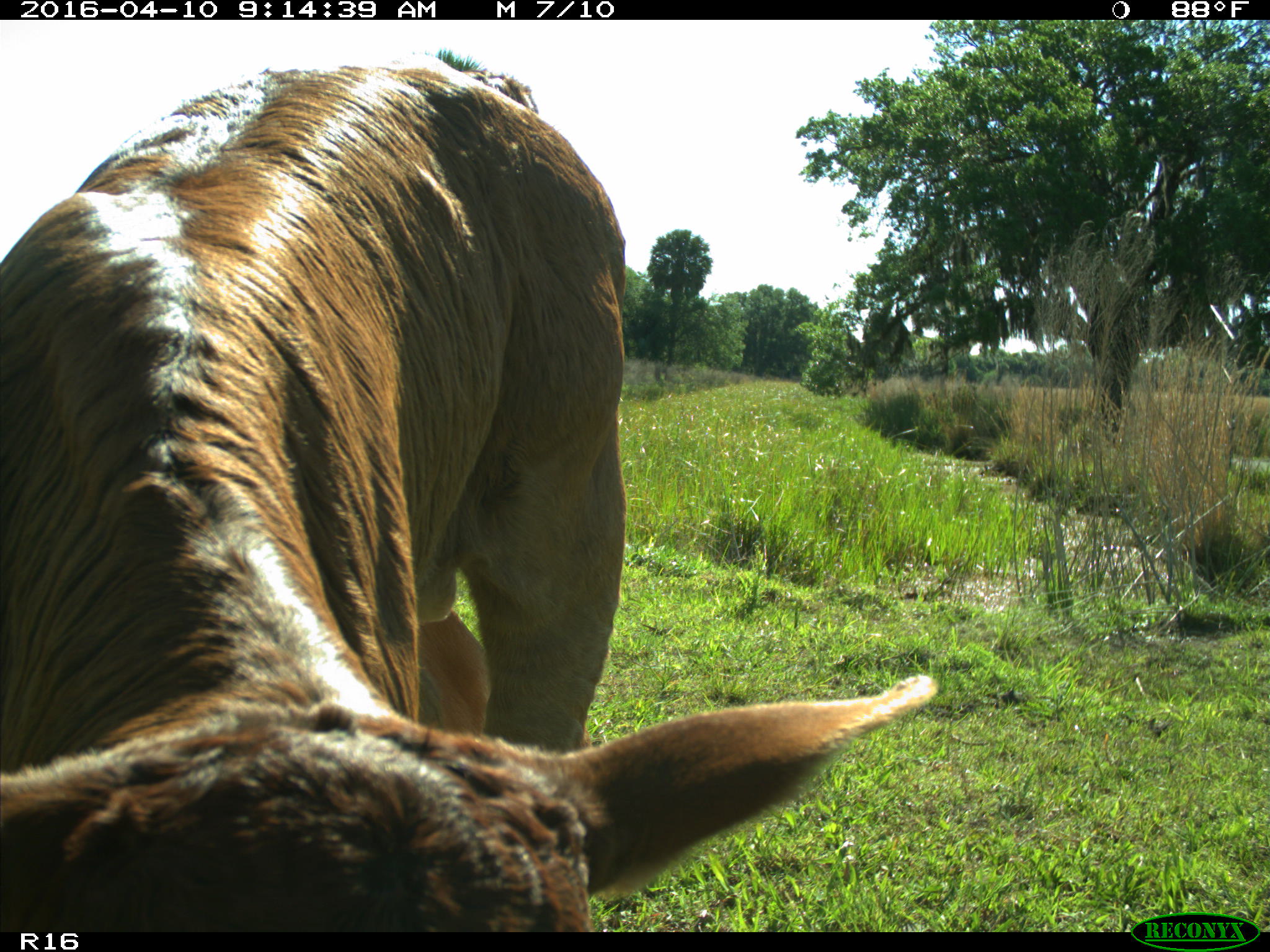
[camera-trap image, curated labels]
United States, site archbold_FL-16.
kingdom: Animalia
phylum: Chordata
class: Mammalia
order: Artiodactyla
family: Bovidae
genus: Bos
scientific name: Bos taurus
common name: domestic cow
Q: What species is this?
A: Bos taurus (domestic cow).